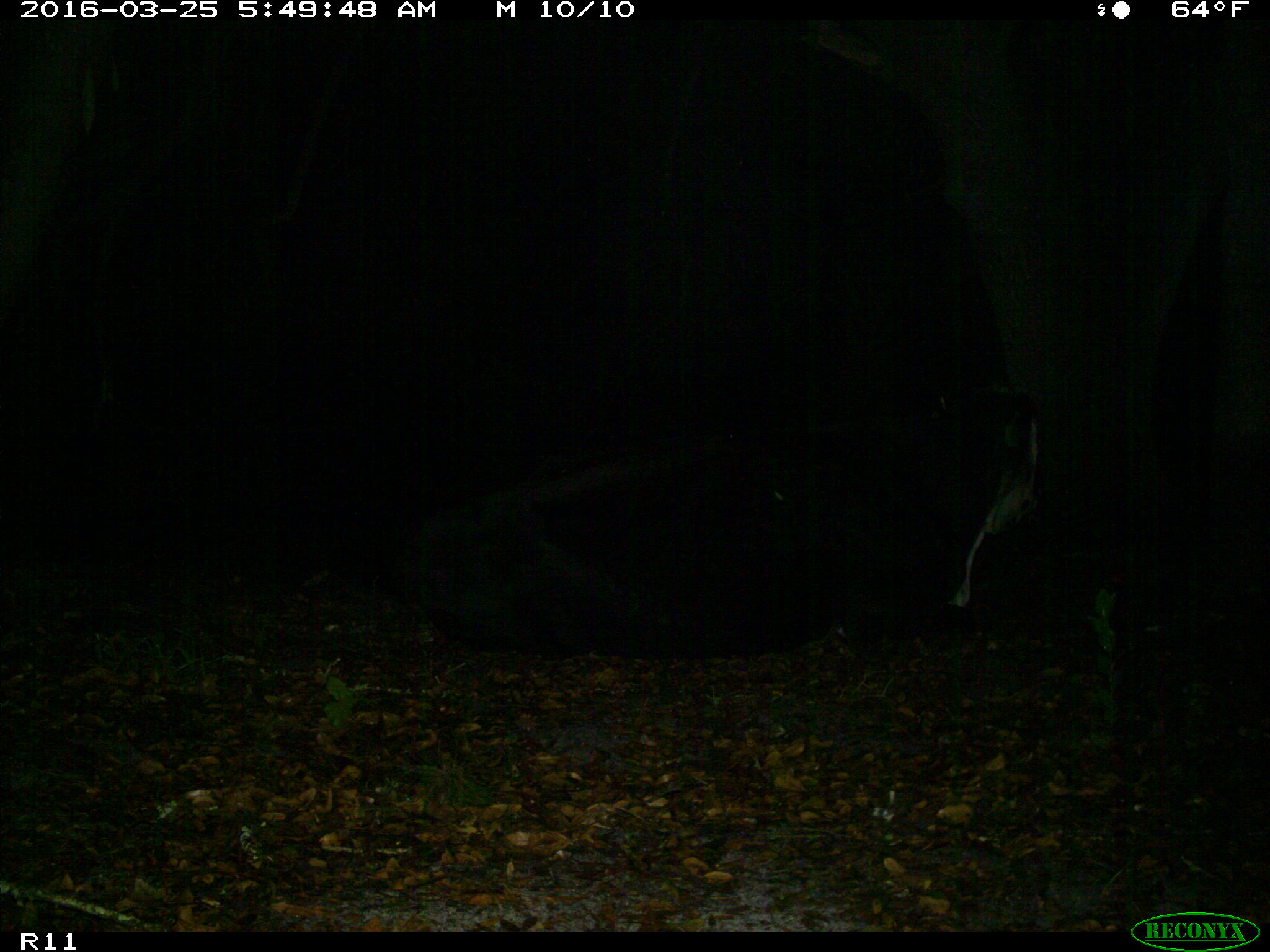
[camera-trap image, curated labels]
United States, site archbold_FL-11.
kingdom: Animalia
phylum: Chordata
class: Mammalia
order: Artiodactyla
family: Bovidae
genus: Bos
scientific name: Bos taurus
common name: domestic cow